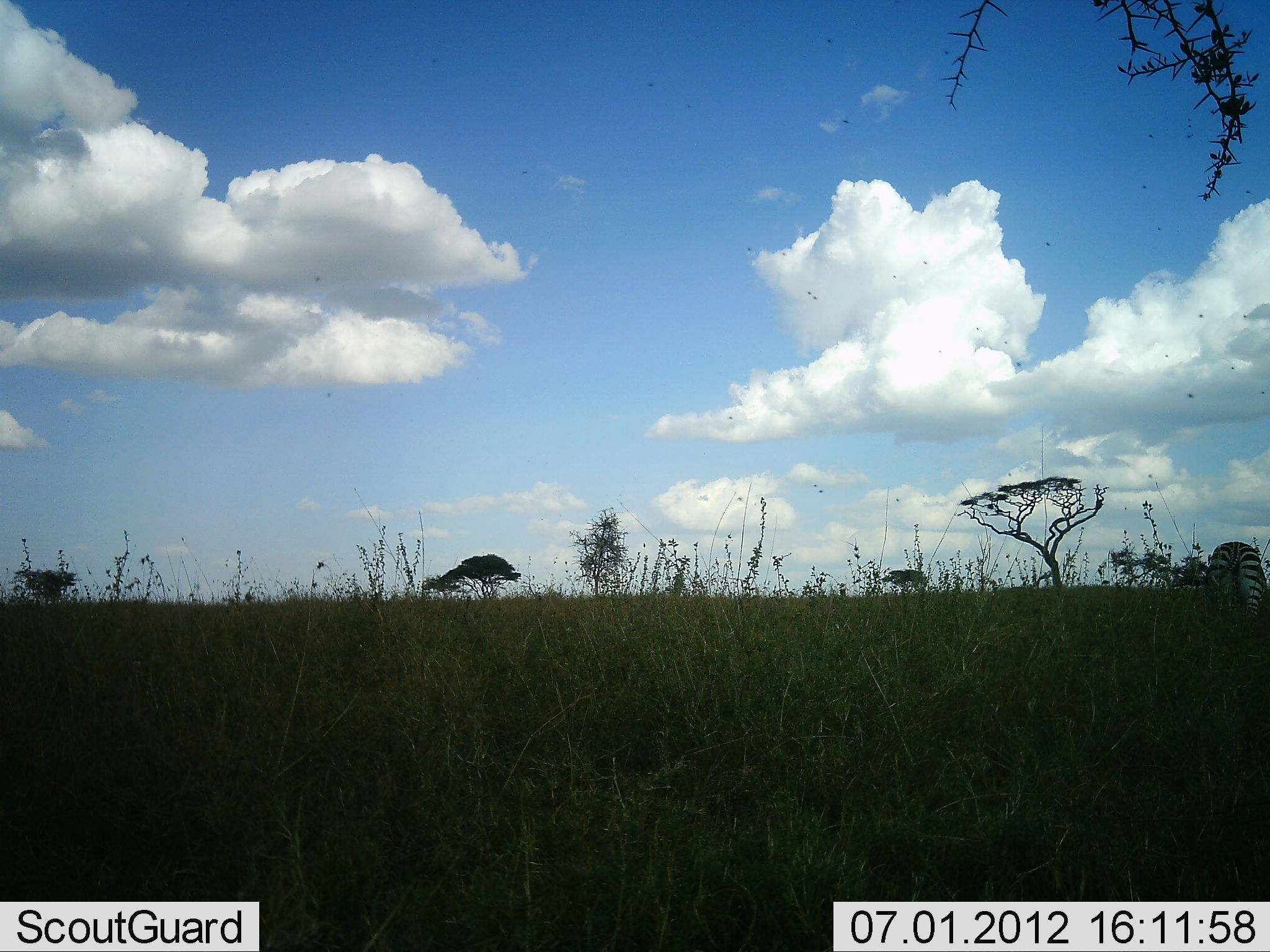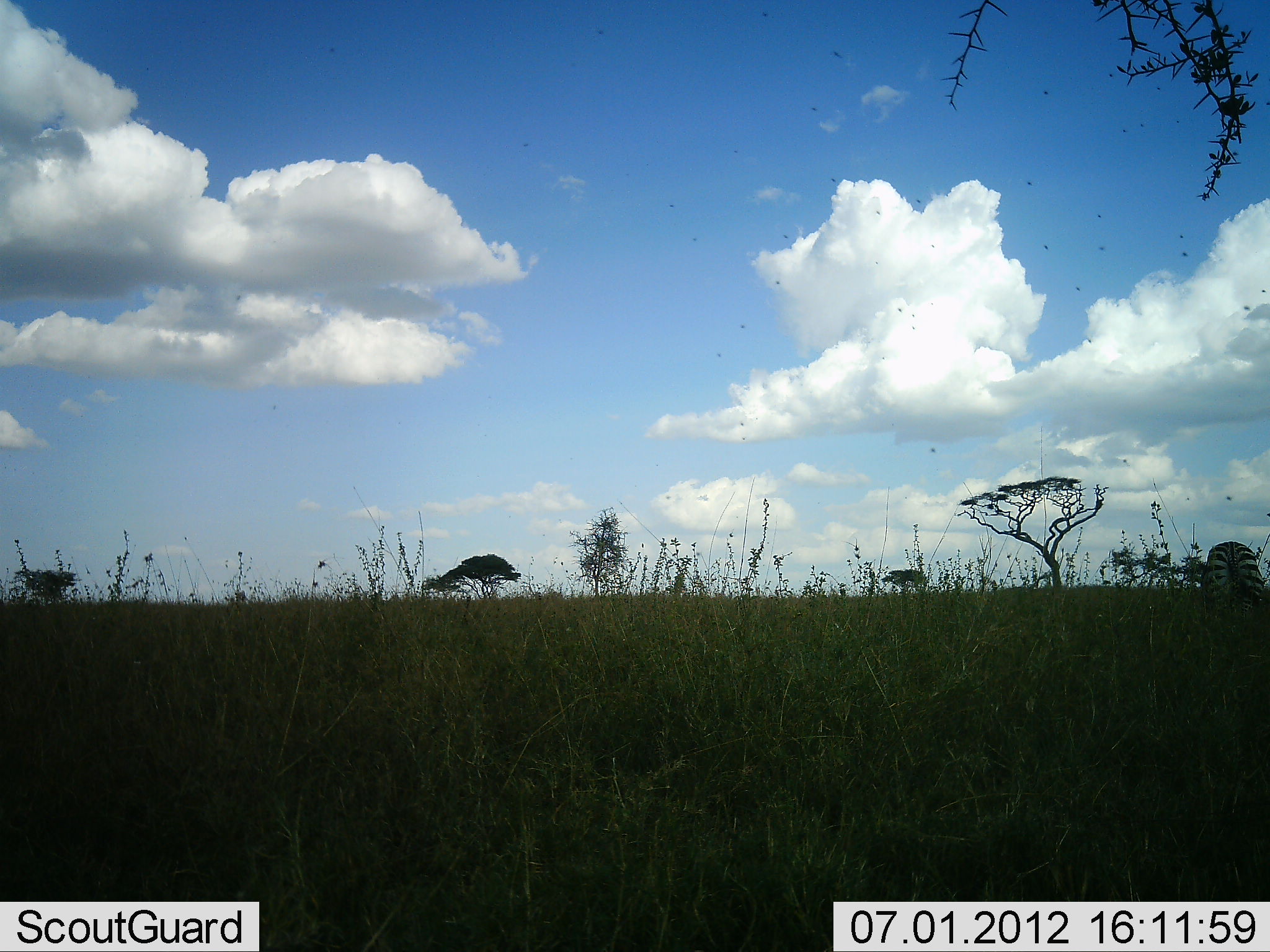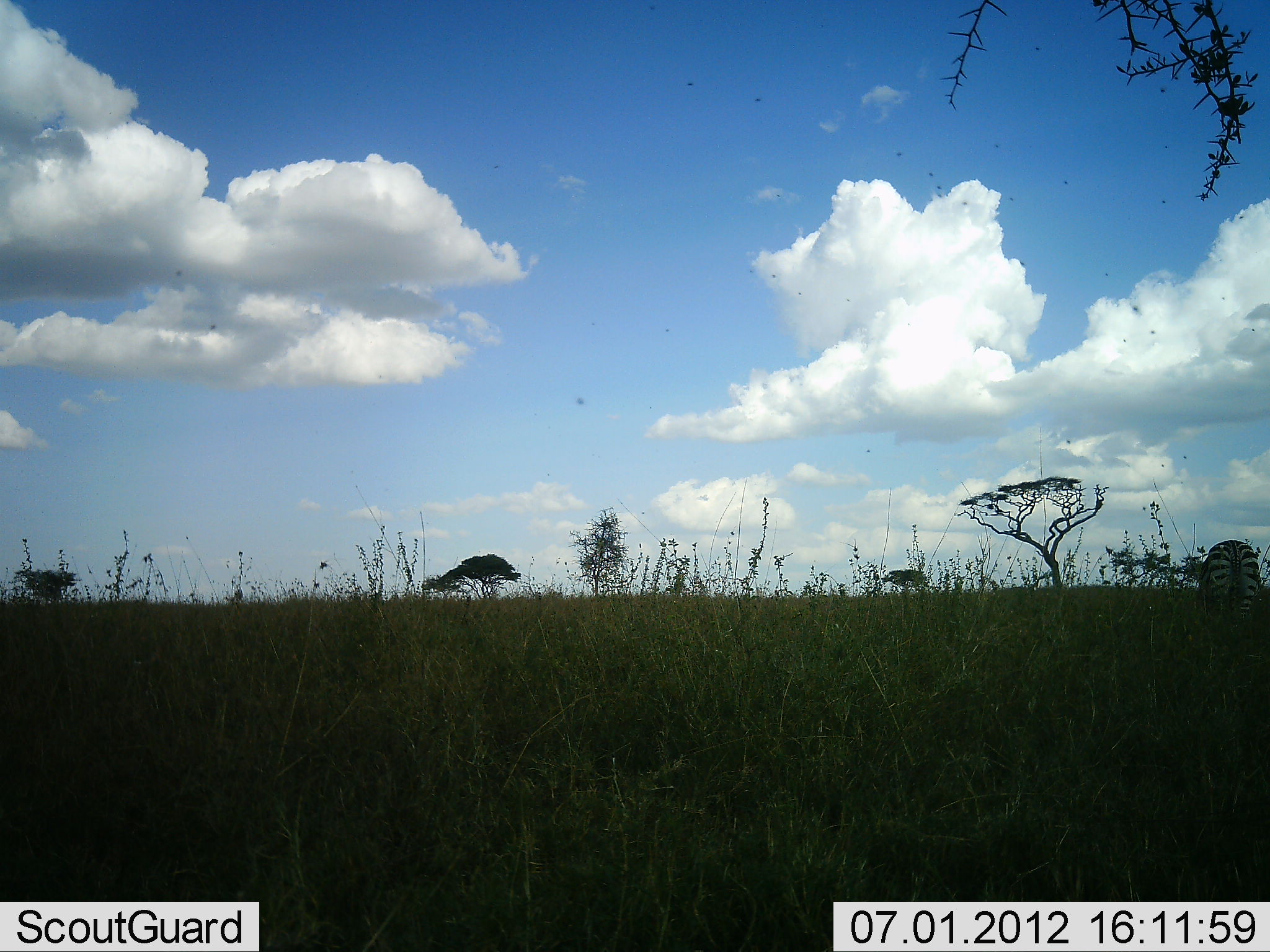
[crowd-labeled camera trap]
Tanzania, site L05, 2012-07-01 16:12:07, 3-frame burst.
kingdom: Animalia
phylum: Chordata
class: Mammalia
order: Perissodactyla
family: Equidae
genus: Equus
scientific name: Equus quagga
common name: plains zebra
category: zebra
Zebra (plains zebra) (Equus quagga), count 1. Behavior (volunteer vote fractions): standing 36%, resting 0%, moving 9%, interacting 0%. Young present (vote fraction): 0%. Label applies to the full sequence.